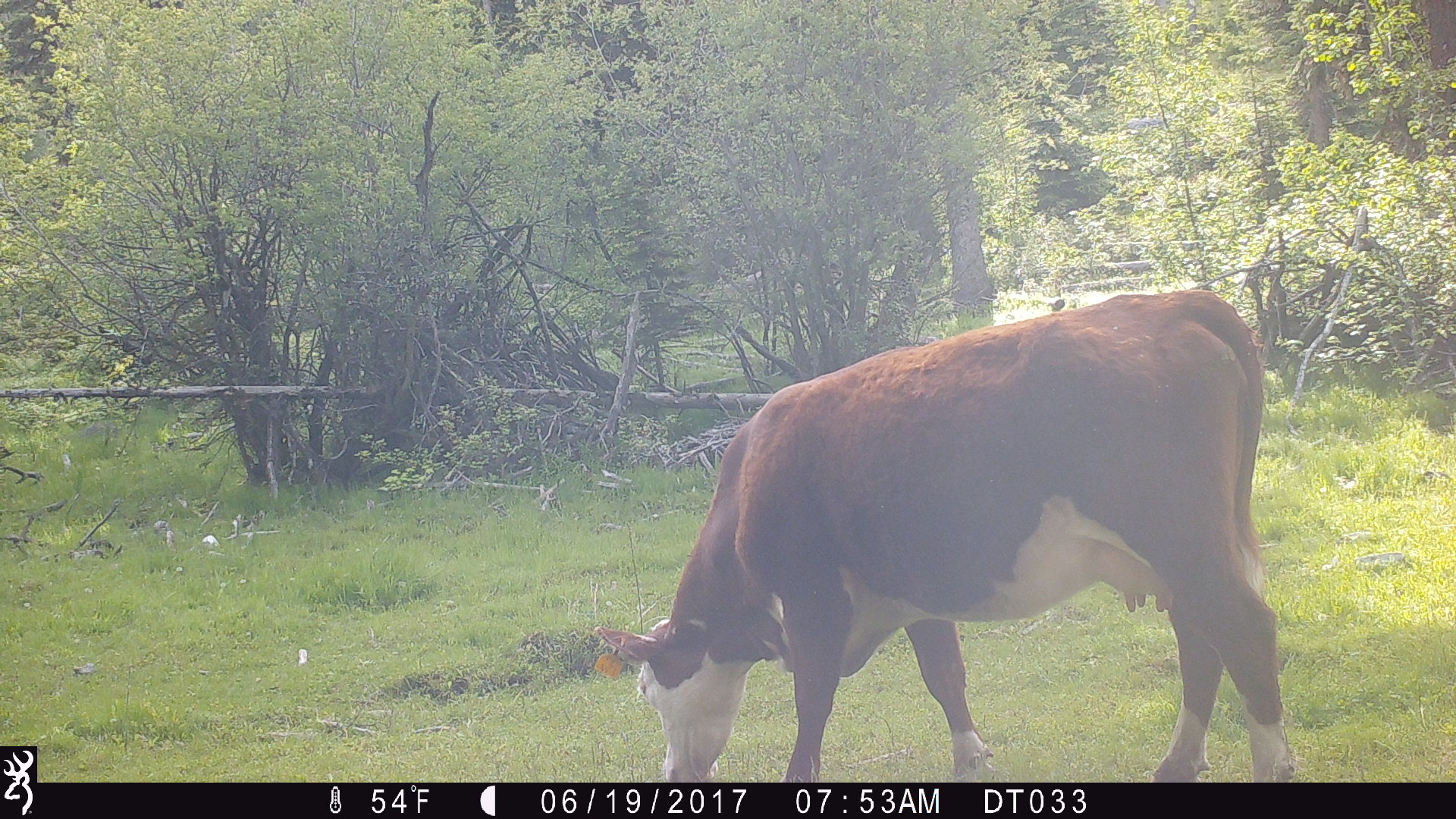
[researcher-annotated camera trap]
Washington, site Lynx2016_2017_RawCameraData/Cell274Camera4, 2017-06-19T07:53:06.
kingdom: Animalia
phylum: Chordata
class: Mammalia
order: Artiodactyla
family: Bovidae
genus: Bos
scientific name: Bos taurus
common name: domestic cattle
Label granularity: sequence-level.